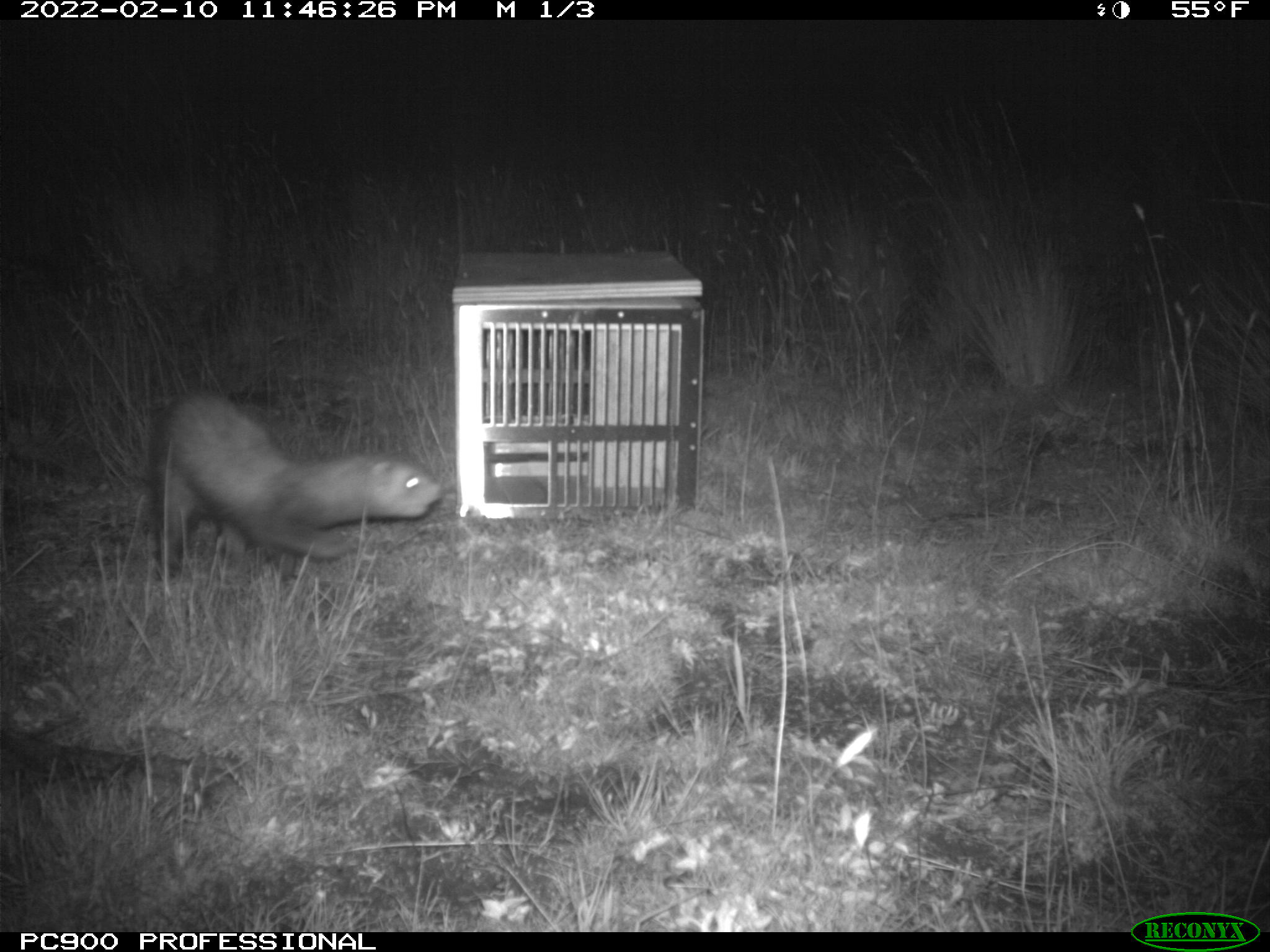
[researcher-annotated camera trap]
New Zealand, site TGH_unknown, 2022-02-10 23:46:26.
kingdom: Animalia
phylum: Chordata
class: Mammalia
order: Carnivora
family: Mustelidae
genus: Mustela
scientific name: Mustela furo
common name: ferret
Ferret (Mustela furo).